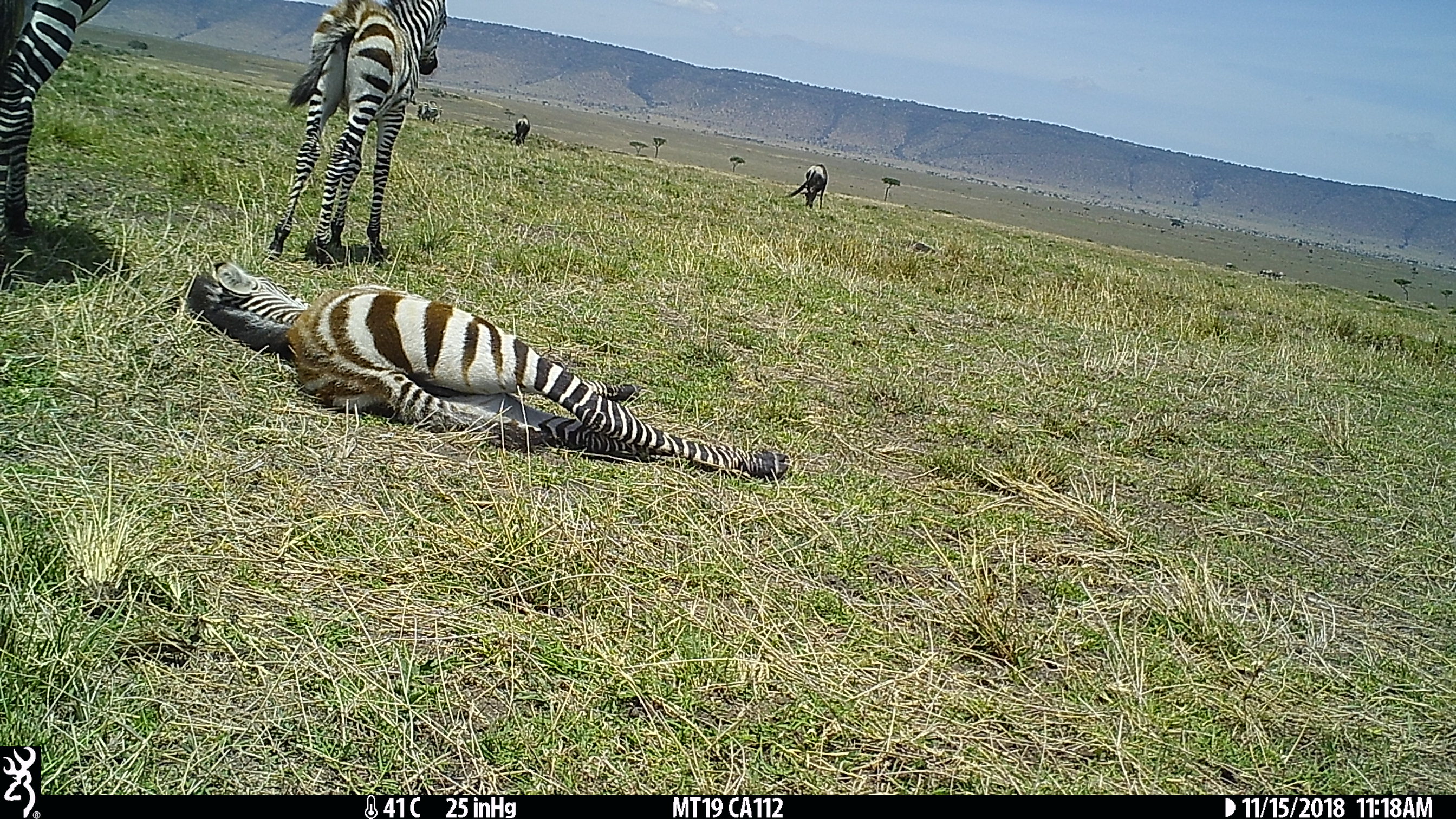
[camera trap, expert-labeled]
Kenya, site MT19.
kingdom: Animalia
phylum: Chordata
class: Mammalia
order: Artiodactyla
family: Bovidae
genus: Connochaetes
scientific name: Connochaetes taurinus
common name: blue wildebeest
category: wildebeest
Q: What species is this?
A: Wildebeest (blue wildebeest) (Connochaetes taurinus).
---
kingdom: Animalia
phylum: Chordata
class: Mammalia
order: Perissodactyla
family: Equidae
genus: Equus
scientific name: Equus quagga burchellii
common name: burchell's zebra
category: zebra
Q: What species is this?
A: Zebra (burchell's zebra) (Equus quagga burchellii).